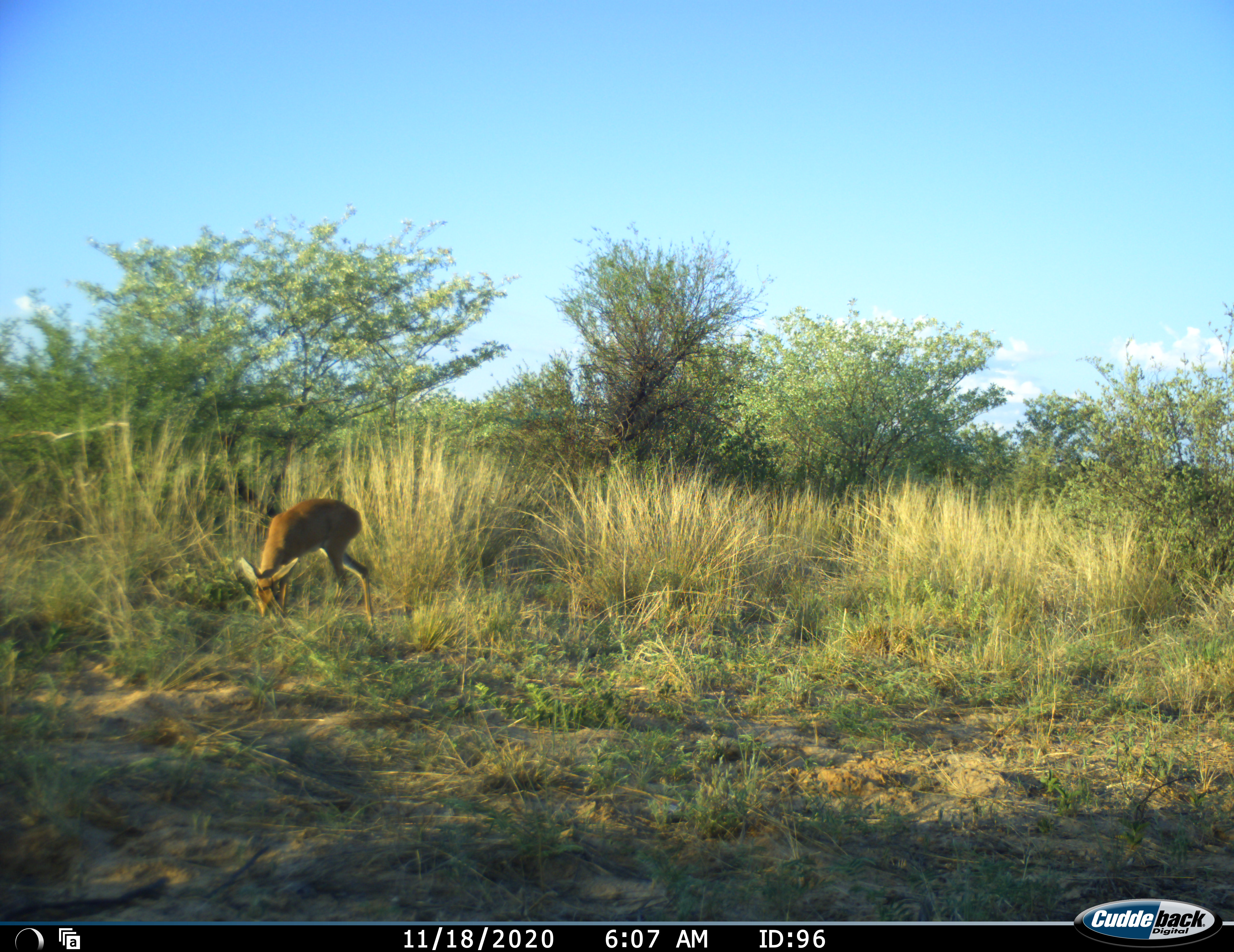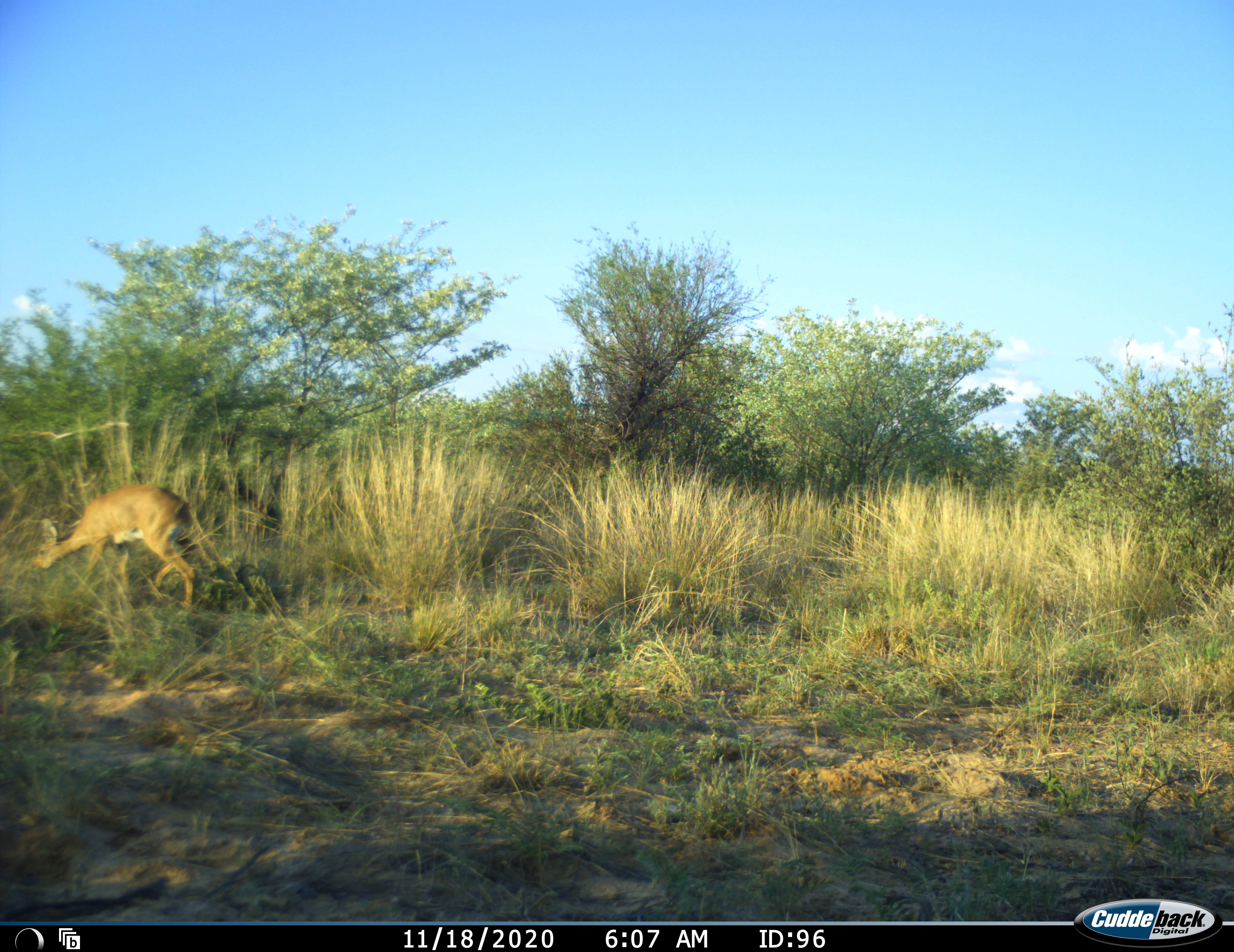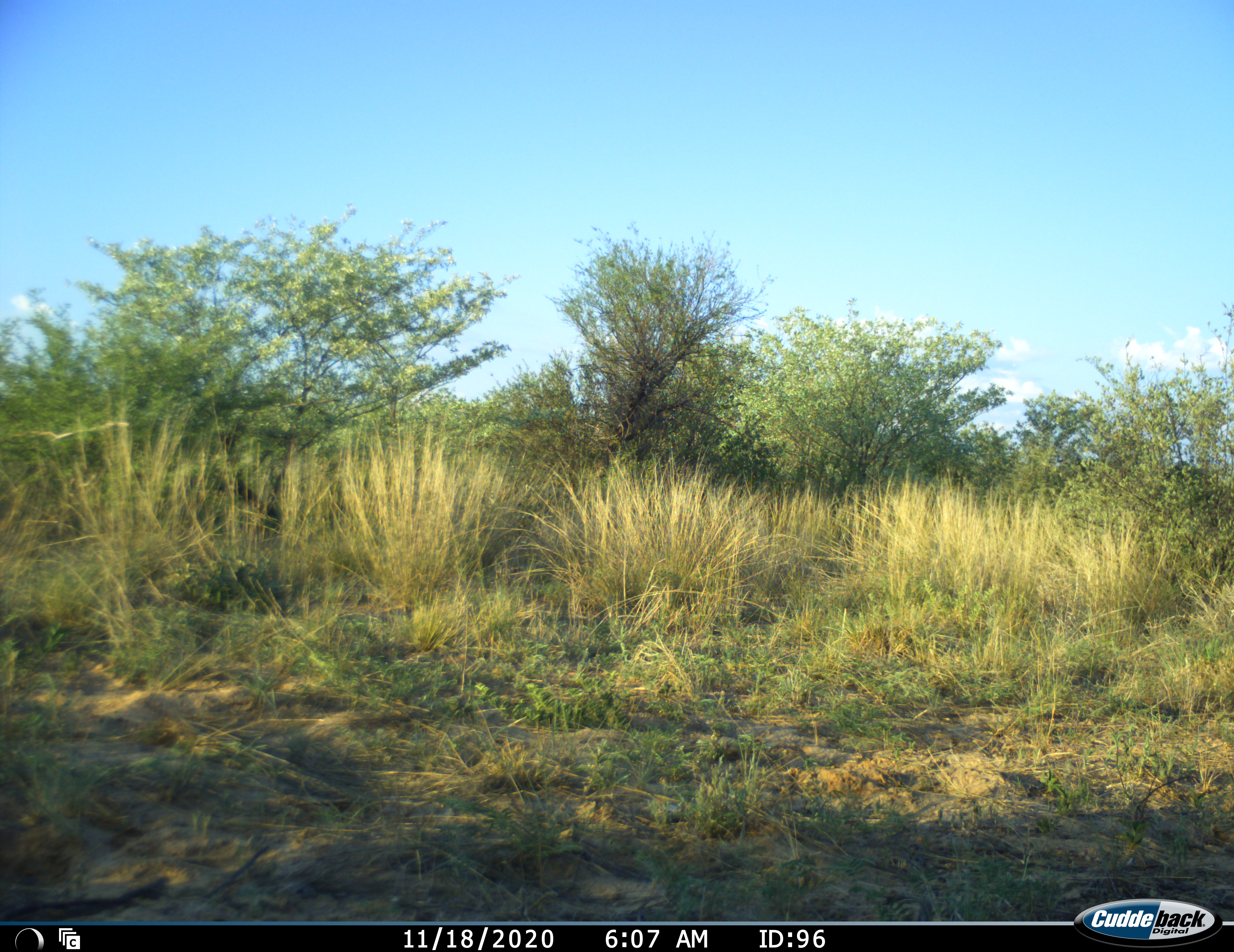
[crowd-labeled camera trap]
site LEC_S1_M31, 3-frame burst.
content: unidentified animal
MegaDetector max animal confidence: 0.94